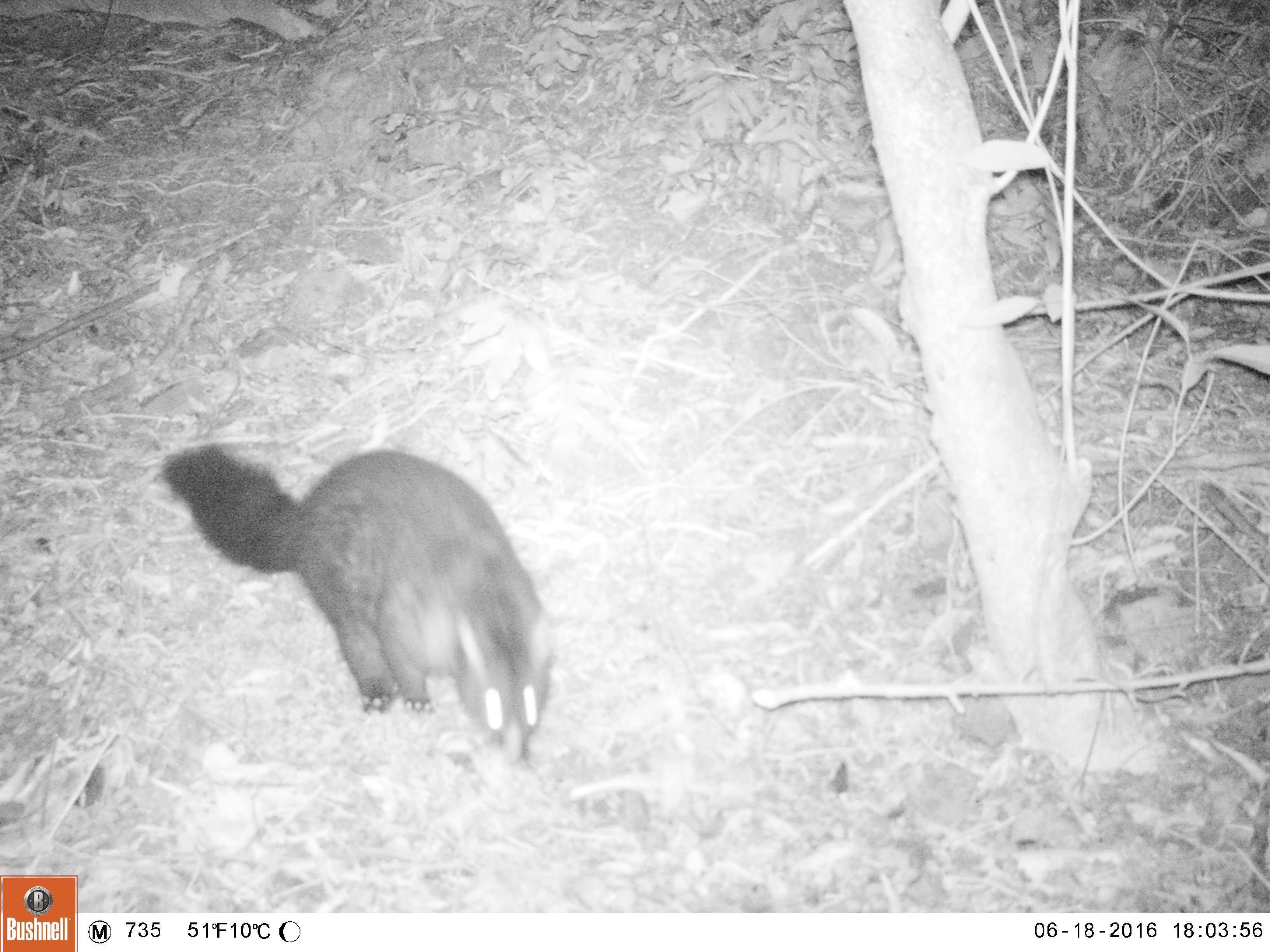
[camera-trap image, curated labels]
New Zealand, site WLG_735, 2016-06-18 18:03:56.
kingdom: Animalia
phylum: Chordata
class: Mammalia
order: Diprotodontia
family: Phalangeridae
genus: Trichosurus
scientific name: Trichosurus vulpecula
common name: common brushtail possum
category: possum